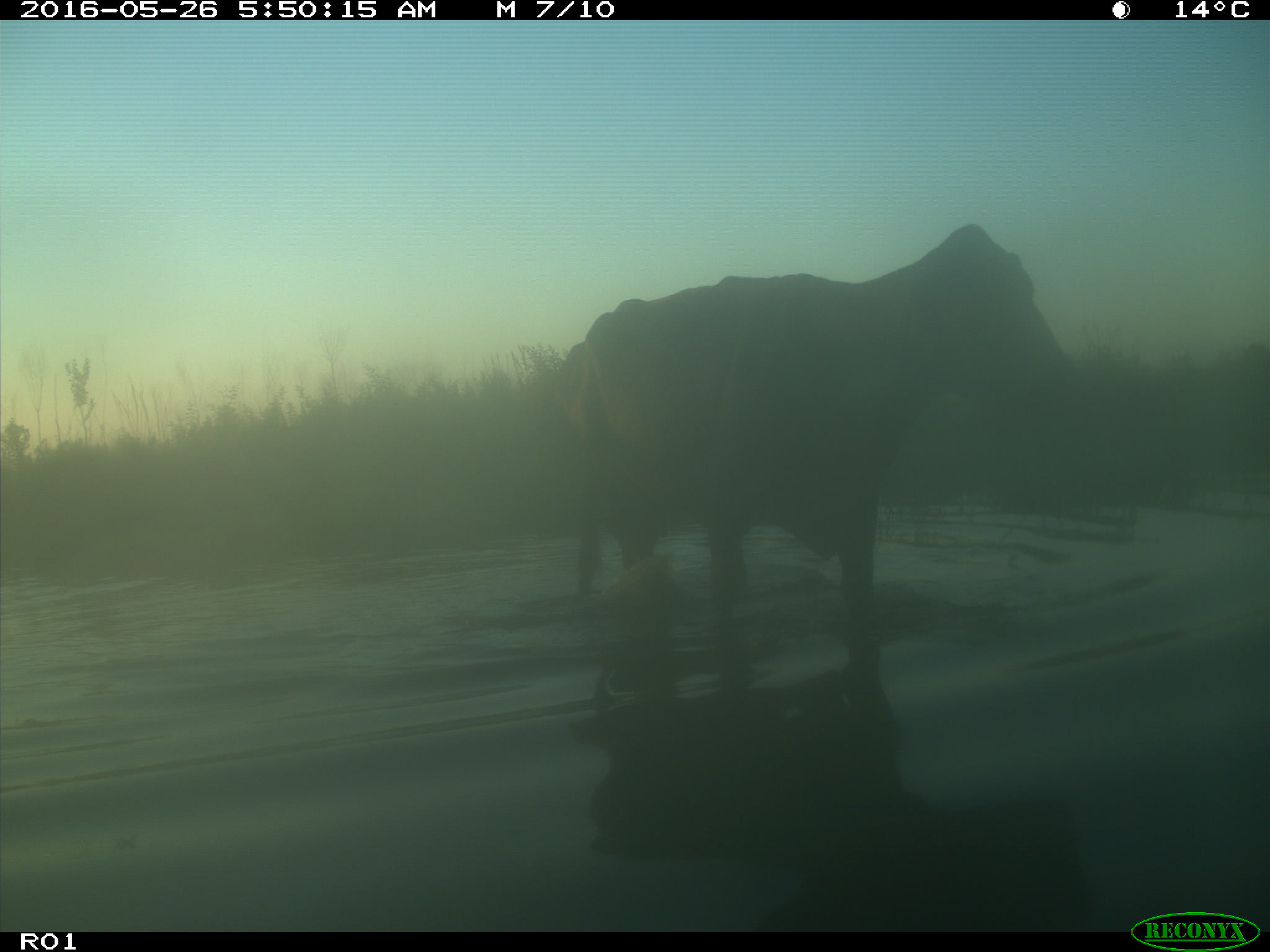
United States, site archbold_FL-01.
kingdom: Animalia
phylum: Chordata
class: Mammalia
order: Artiodactyla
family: Bovidae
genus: Bos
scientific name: Bos taurus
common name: domestic cow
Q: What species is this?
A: Bos taurus (domestic cow).